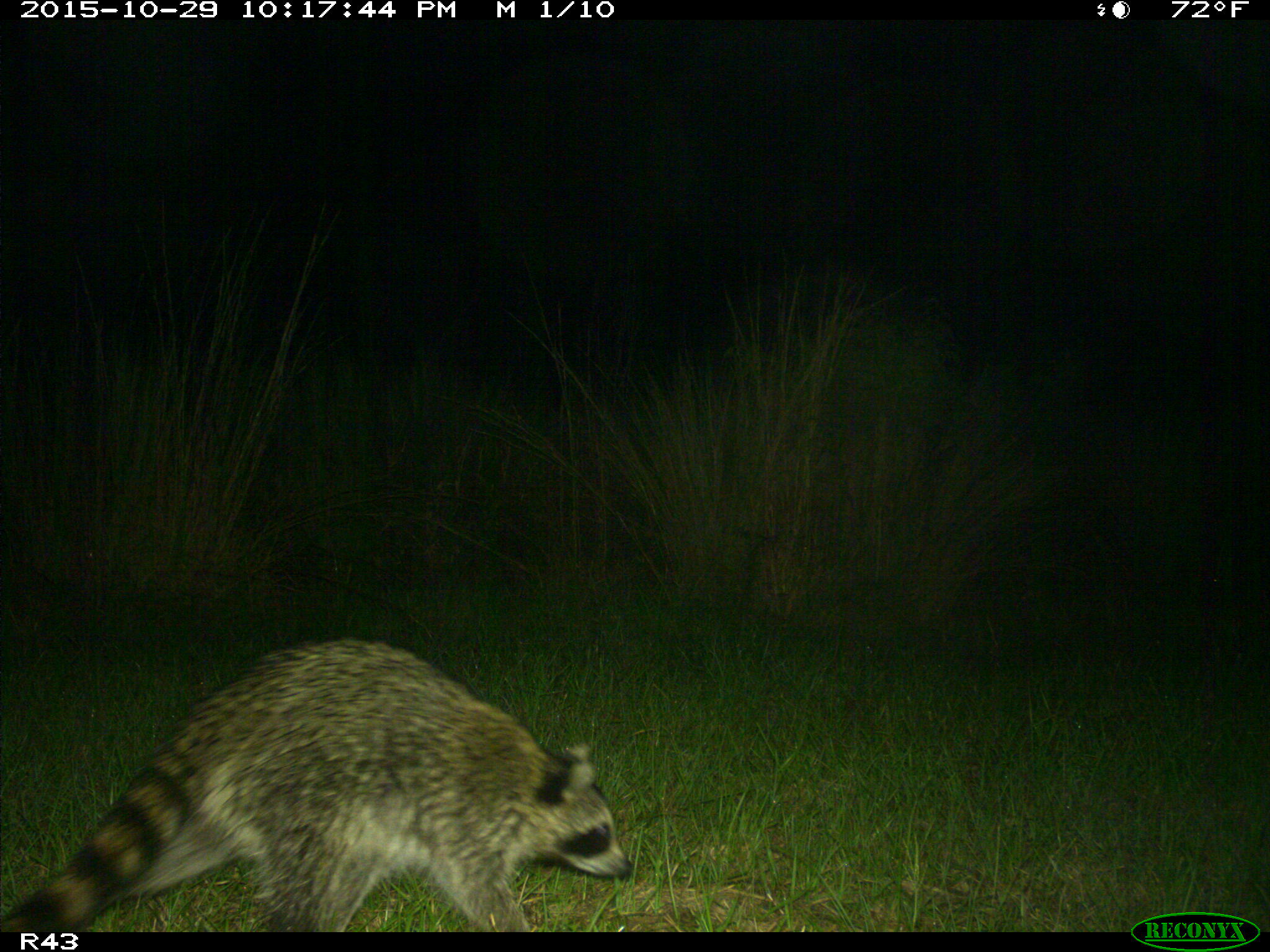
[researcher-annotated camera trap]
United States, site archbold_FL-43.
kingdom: Animalia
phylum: Chordata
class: Mammalia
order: Carnivora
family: Procyonidae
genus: Procyon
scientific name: Procyon lotor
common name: common raccoon